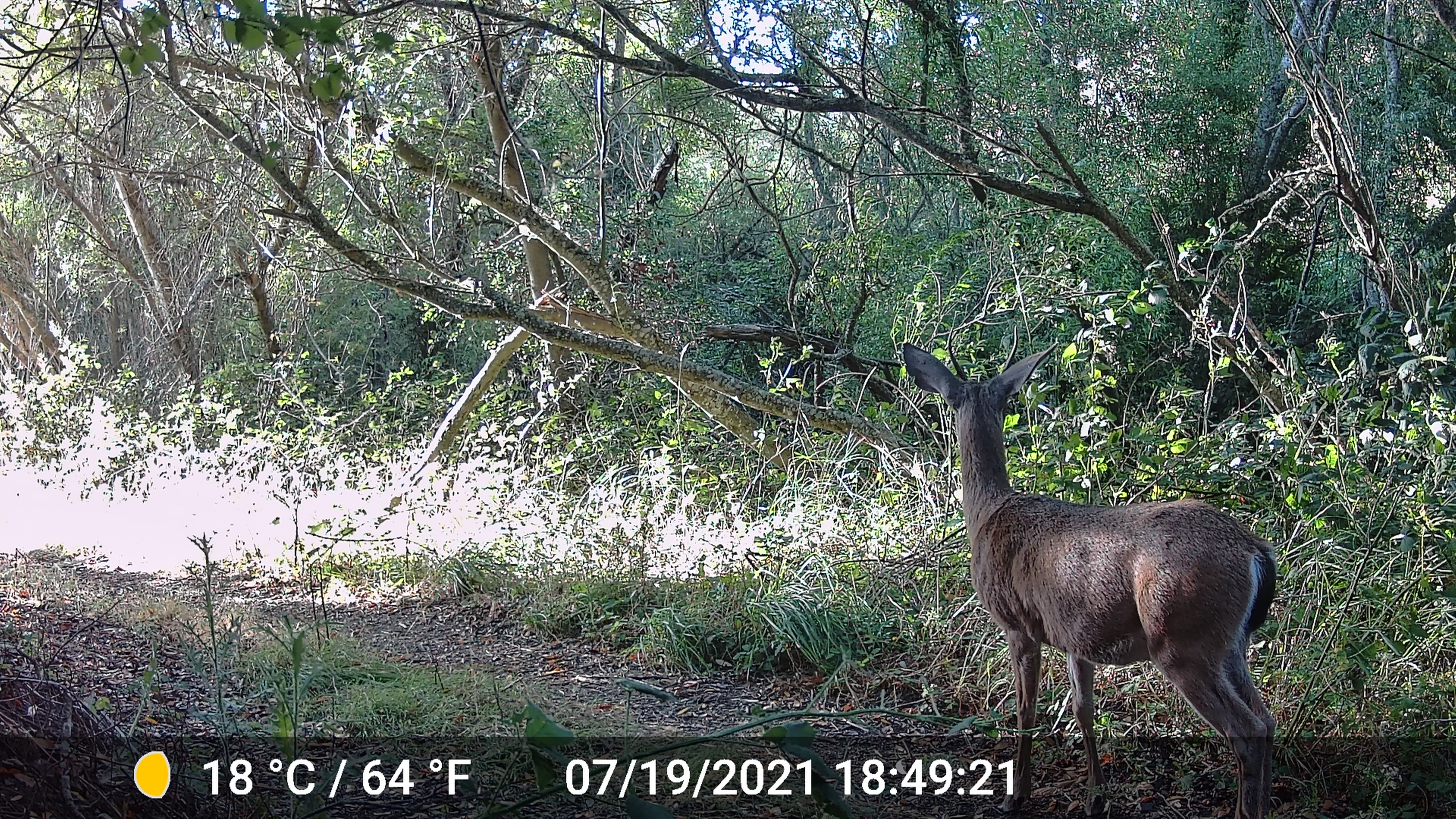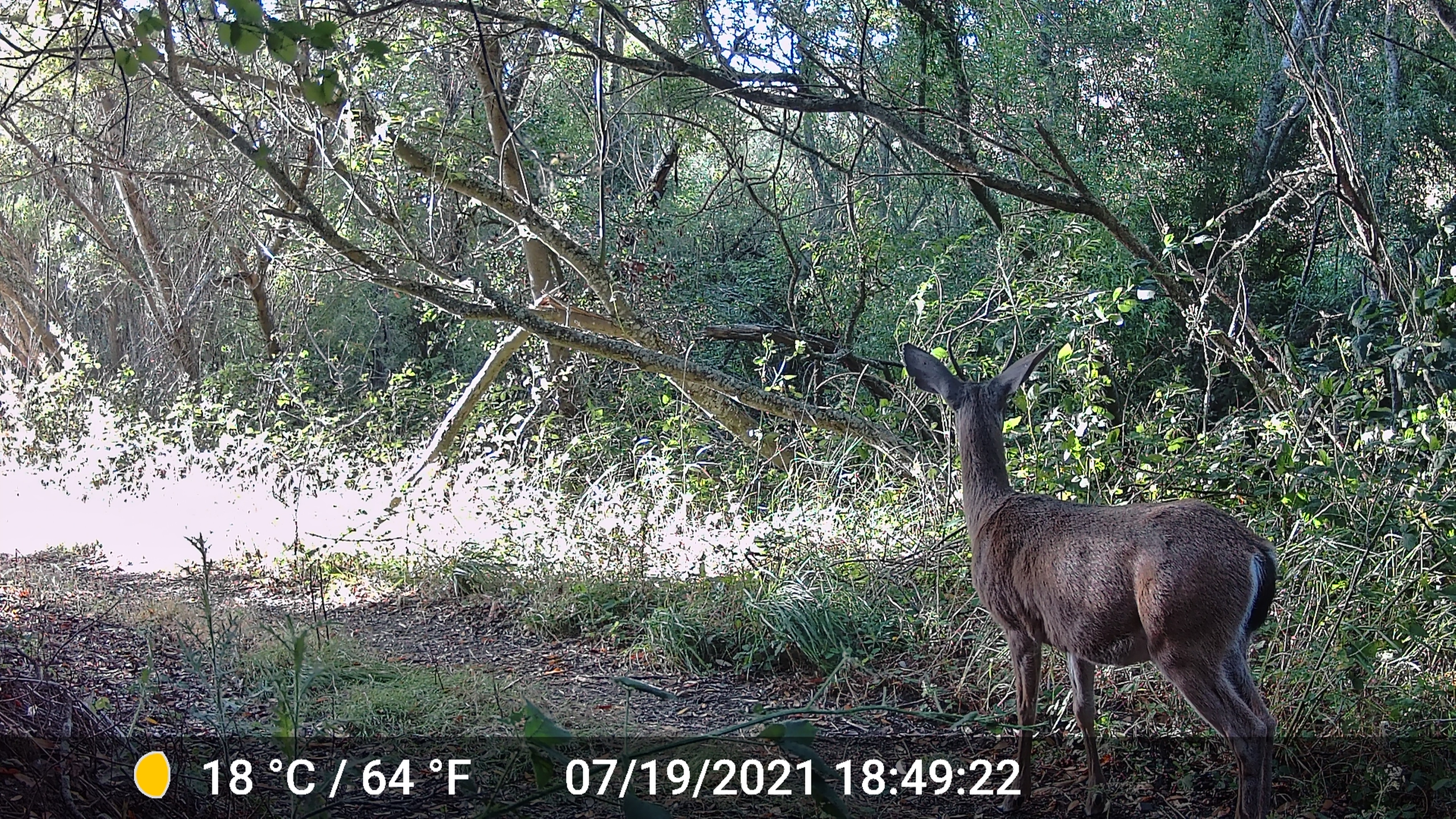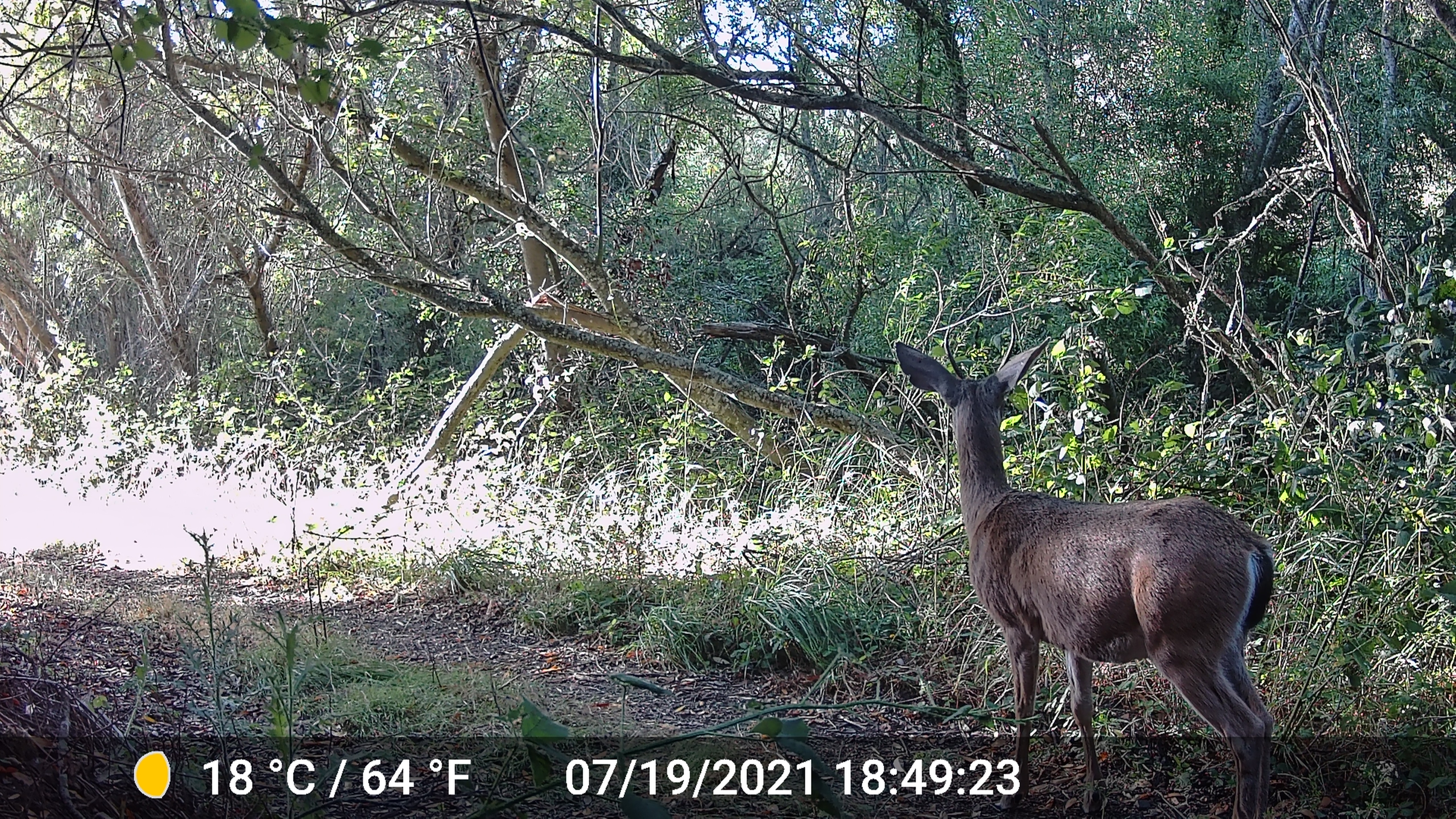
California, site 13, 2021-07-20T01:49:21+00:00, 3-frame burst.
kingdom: Animalia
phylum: Chordata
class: Mammalia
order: Artiodactyla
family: Cervidae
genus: Odocoileus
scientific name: Odocoileus hemionus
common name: mule deer